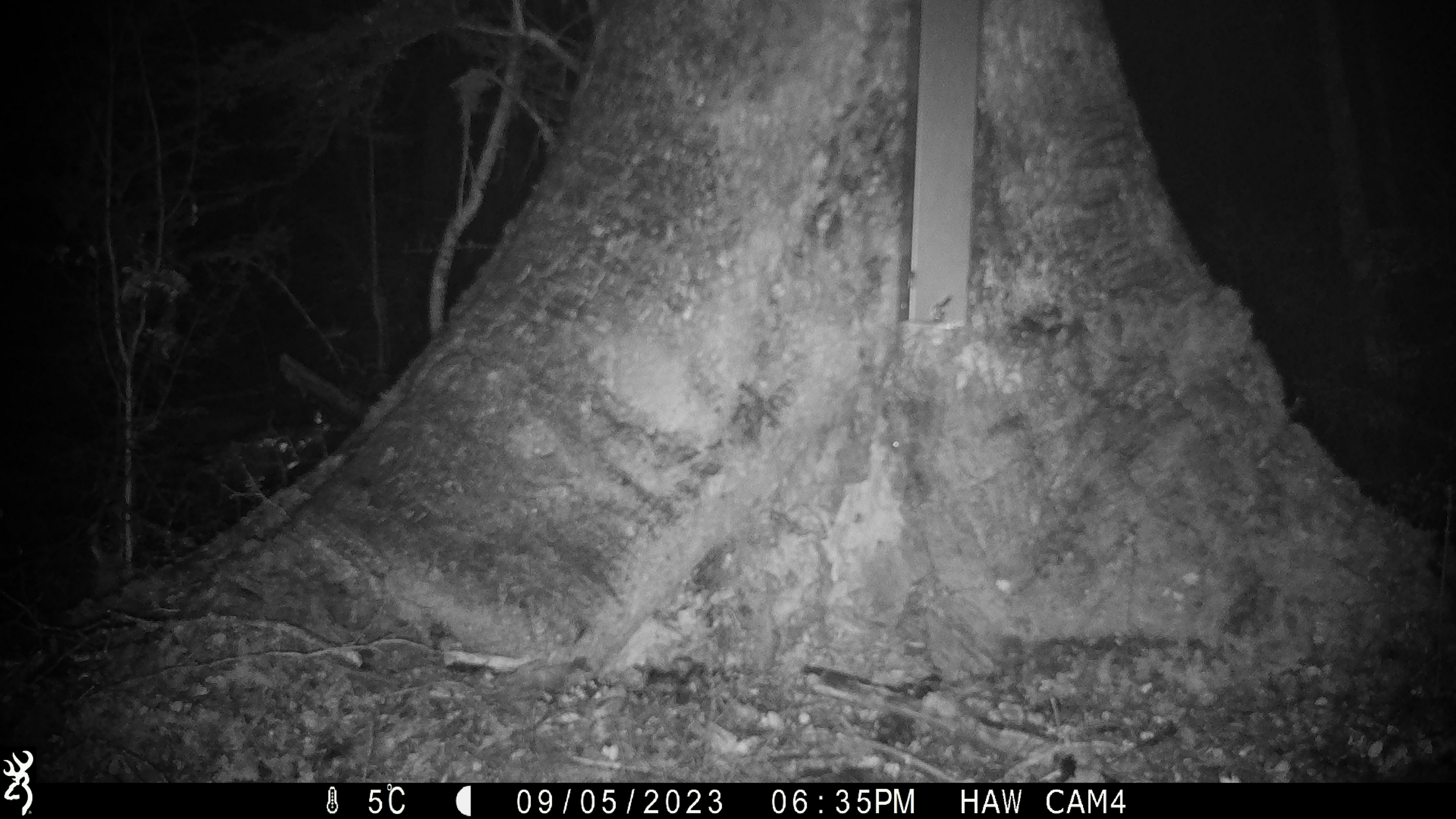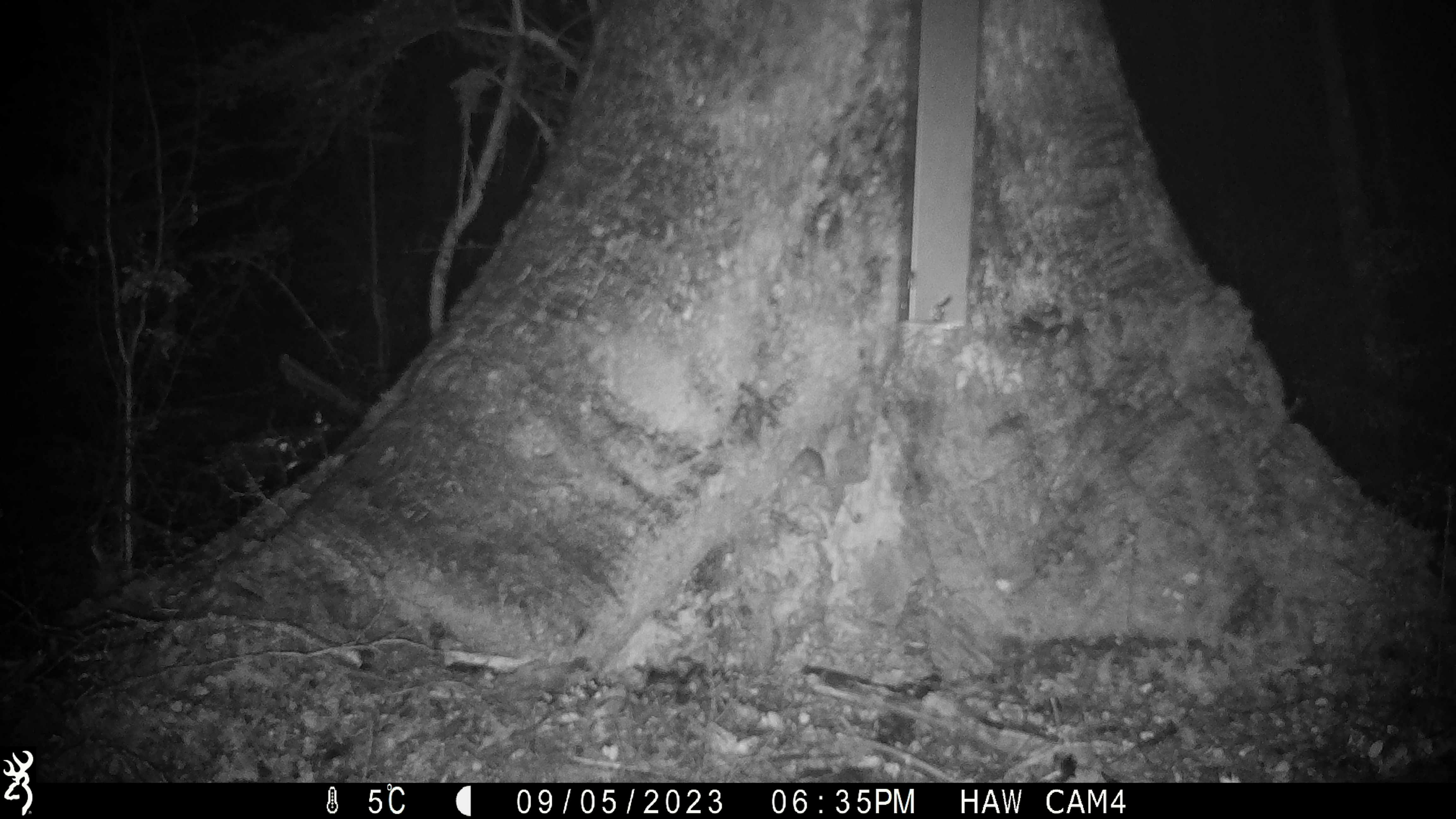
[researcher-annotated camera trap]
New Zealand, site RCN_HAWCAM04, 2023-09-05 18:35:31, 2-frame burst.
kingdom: Animalia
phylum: Chordata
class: Mammalia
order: Rodentia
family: Muridae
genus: Mus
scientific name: Mus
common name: mouse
Mouse (Mus).